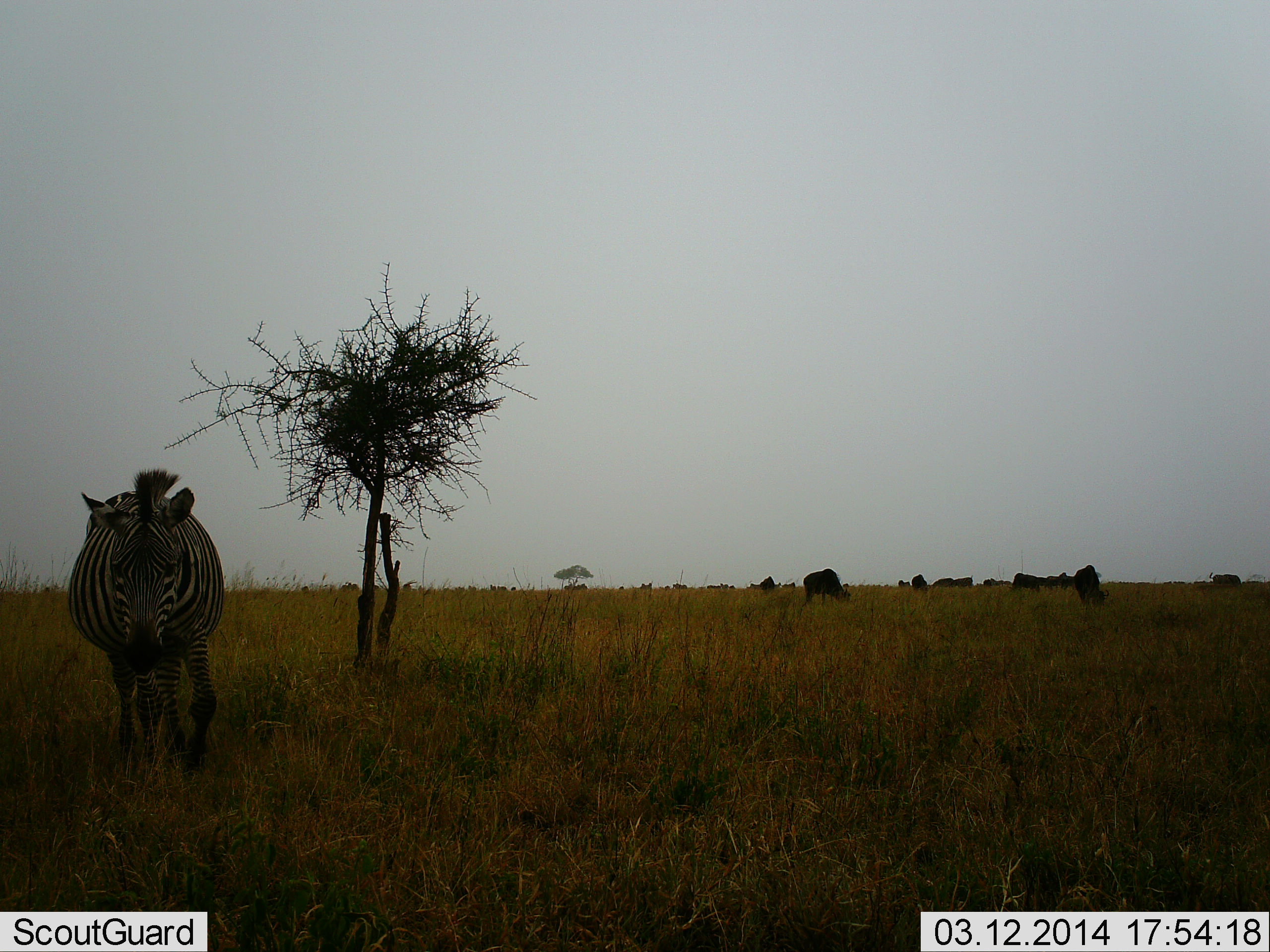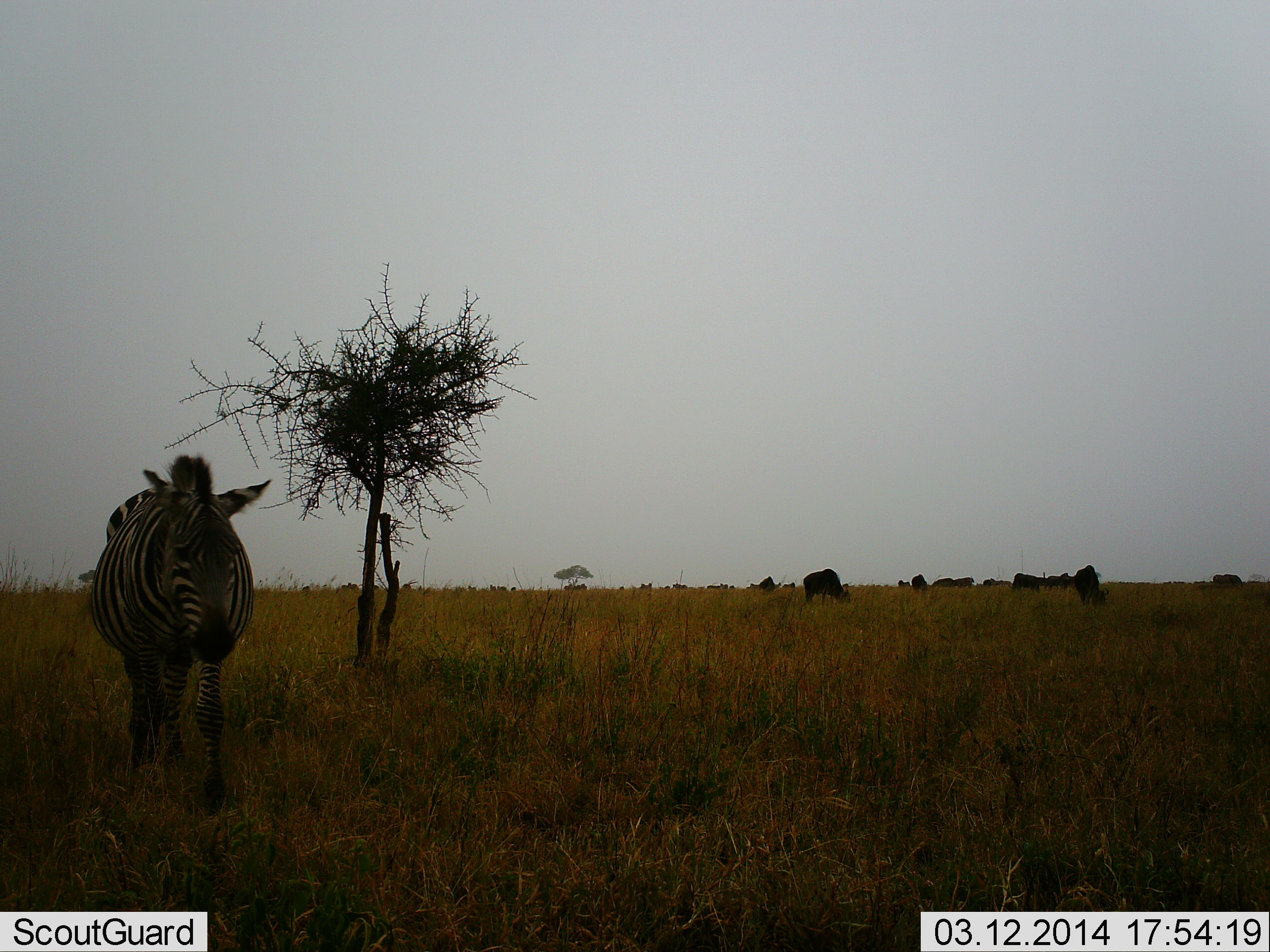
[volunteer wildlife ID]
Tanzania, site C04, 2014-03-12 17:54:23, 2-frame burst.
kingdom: Animalia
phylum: Chordata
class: Mammalia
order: Artiodactyla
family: Bovidae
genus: Connochaetes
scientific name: Connochaetes taurinus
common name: blue wildebeest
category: wildebeest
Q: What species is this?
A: Wildebeest (blue wildebeest) (Connochaetes taurinus).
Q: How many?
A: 8.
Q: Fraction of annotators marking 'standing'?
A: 10%.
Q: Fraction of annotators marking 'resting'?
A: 0%.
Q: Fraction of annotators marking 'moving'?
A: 0%.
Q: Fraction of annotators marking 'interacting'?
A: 0%.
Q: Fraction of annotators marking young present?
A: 0%.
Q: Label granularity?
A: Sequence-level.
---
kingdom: Animalia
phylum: Chordata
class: Mammalia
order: Perissodactyla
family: Equidae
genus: Equus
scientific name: Equus quagga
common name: plains zebra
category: zebra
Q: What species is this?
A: Zebra (plains zebra) (Equus quagga).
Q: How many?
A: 1.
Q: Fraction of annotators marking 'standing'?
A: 14%.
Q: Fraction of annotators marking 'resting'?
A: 7%.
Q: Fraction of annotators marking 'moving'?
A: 86%.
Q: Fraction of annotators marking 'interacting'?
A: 0%.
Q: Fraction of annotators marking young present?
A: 0%.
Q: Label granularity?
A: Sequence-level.